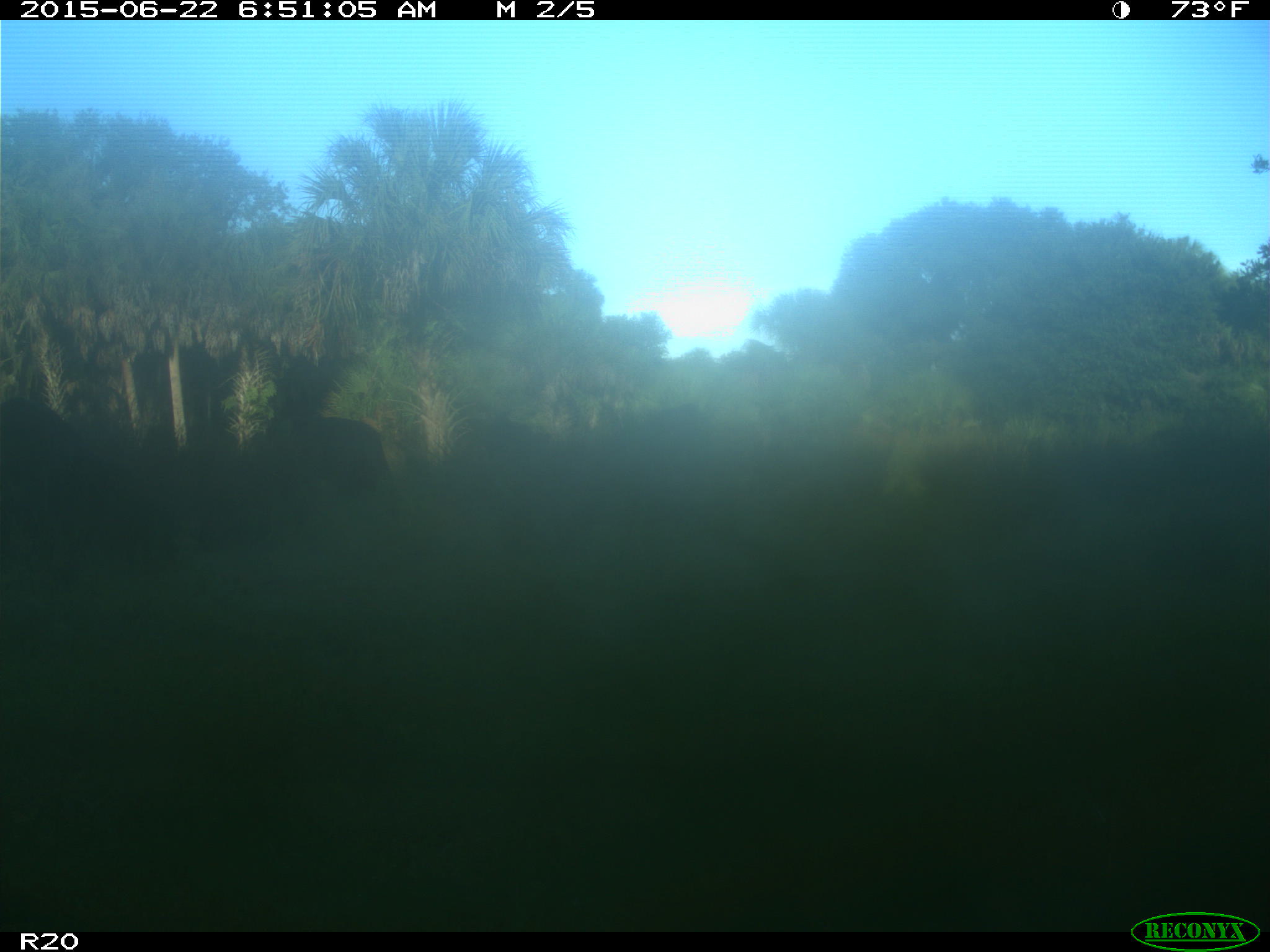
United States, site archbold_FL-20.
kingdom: Animalia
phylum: Chordata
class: Mammalia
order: Artiodactyla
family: Bovidae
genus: Bos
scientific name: Bos taurus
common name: domestic cow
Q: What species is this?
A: Bos taurus (domestic cow).